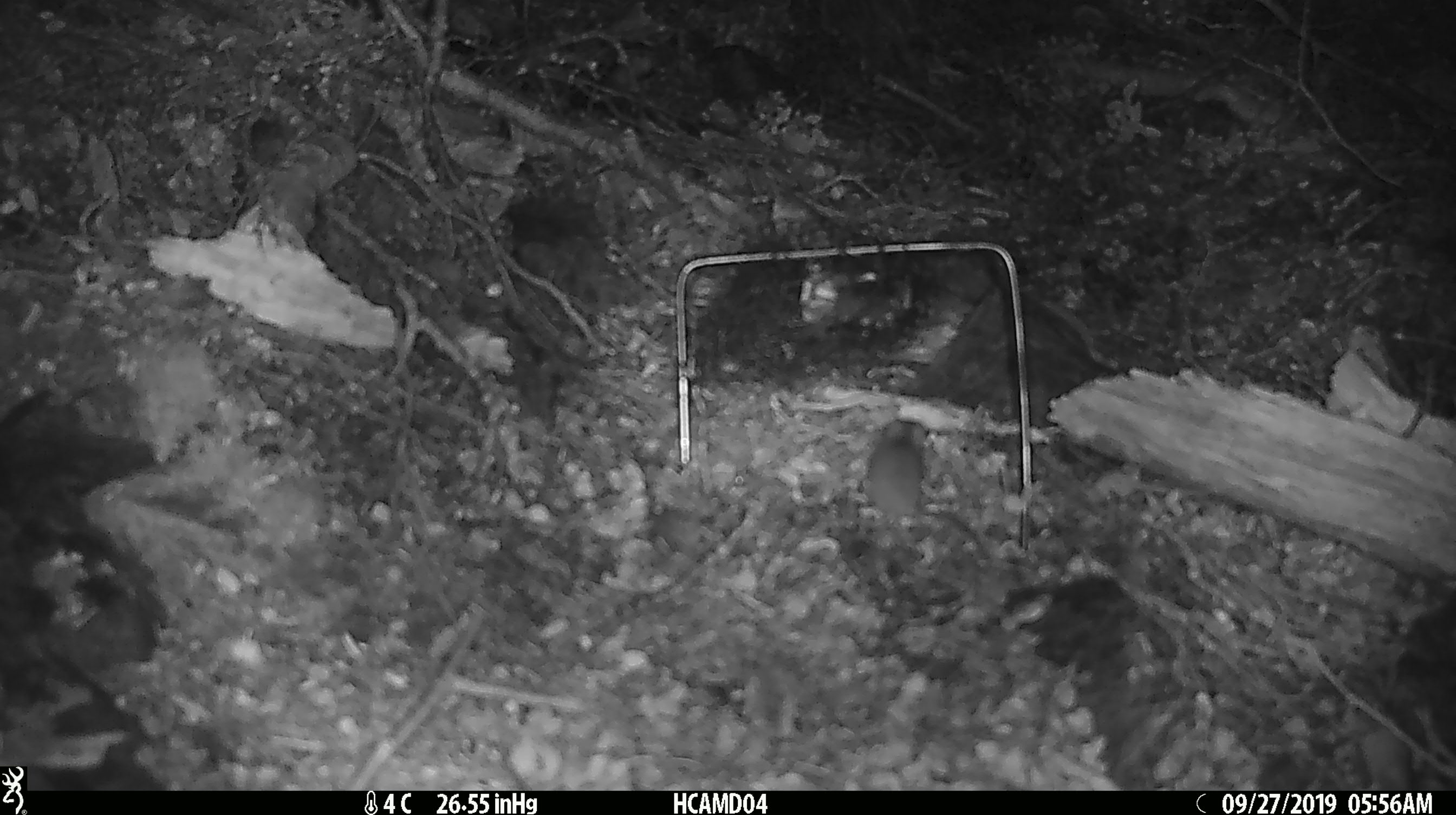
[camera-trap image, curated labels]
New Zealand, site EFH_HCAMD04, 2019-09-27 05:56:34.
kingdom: Animalia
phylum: Chordata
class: Mammalia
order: Rodentia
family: Muridae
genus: Mus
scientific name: Mus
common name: mouse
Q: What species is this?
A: Mouse (Mus).